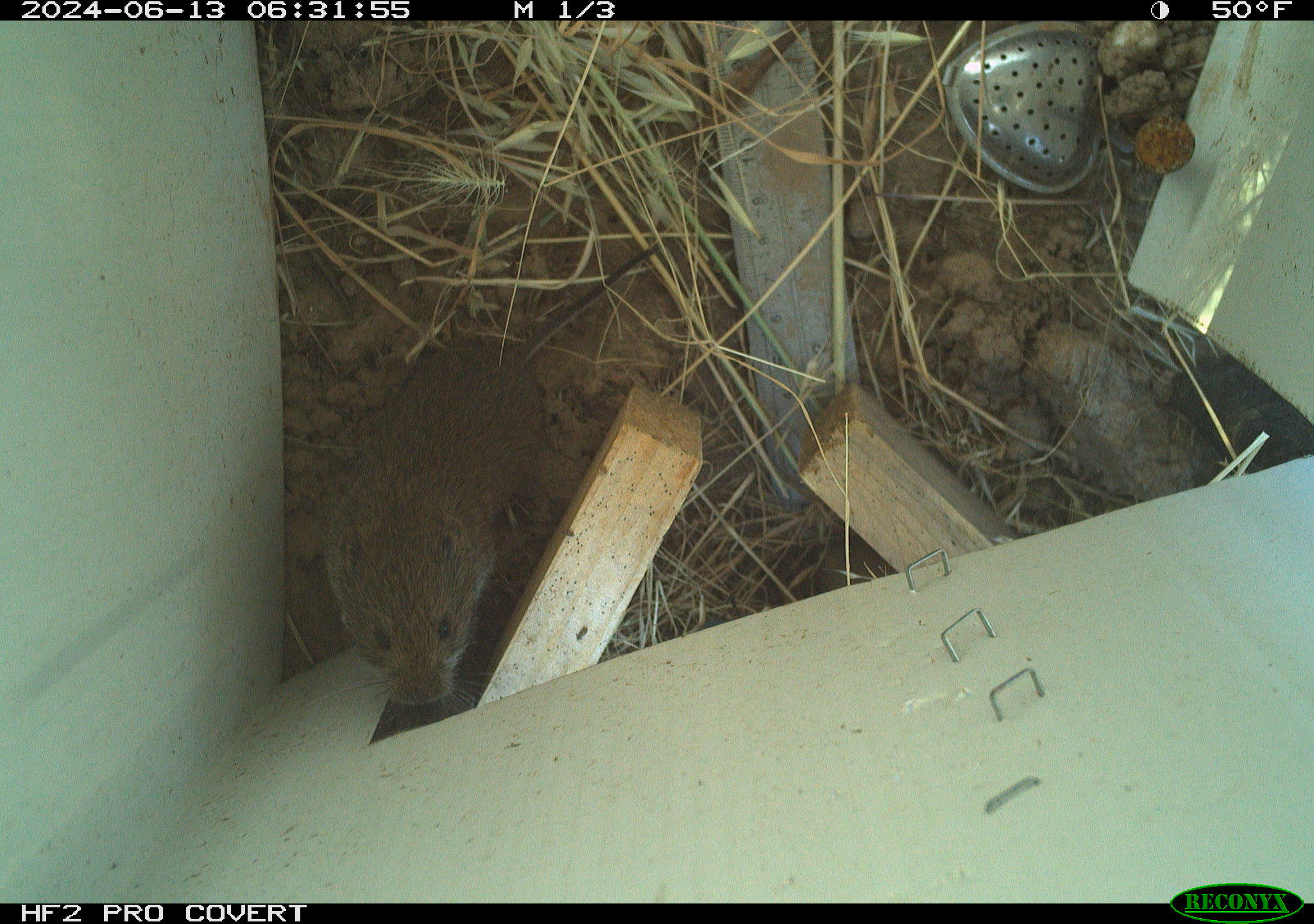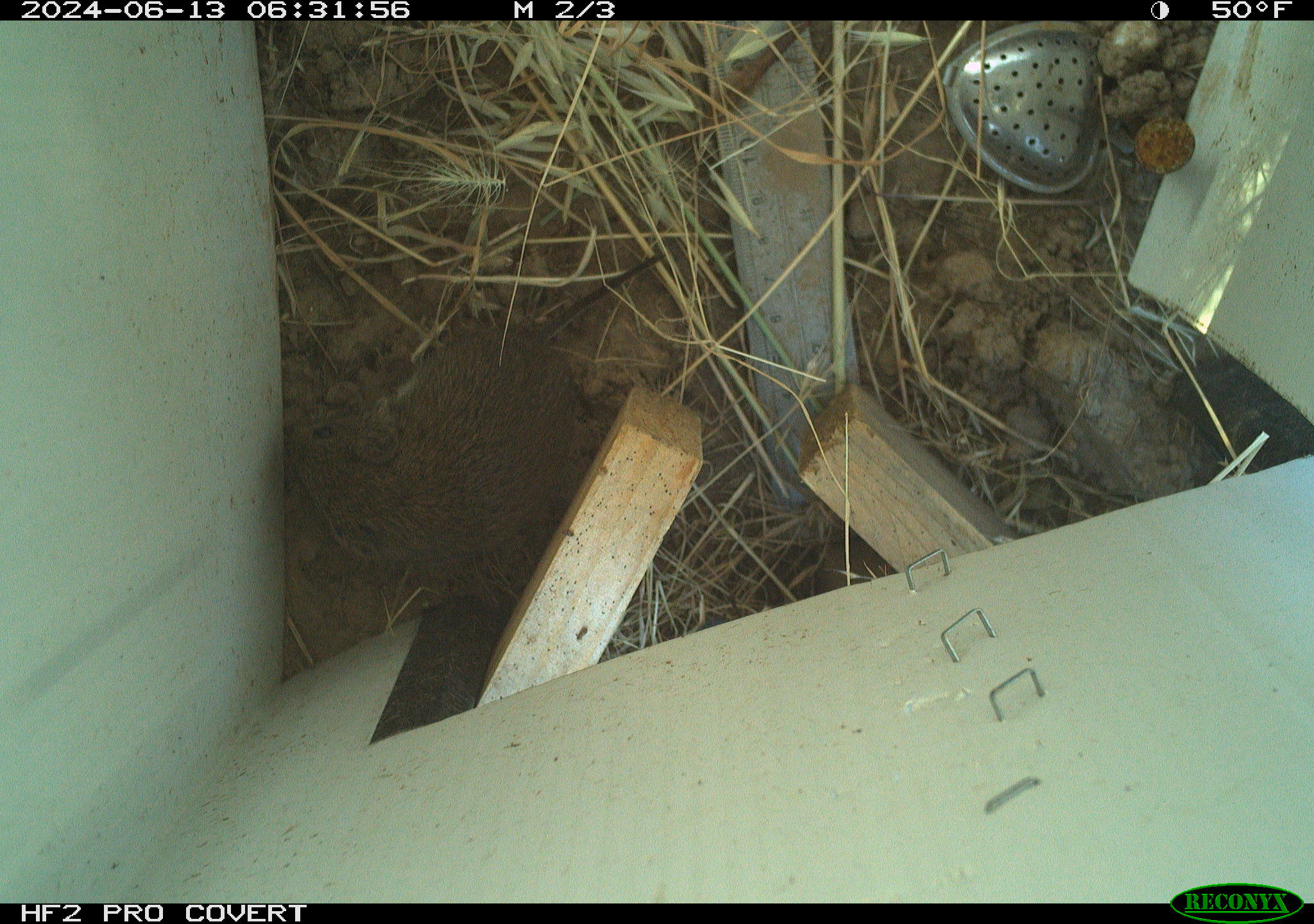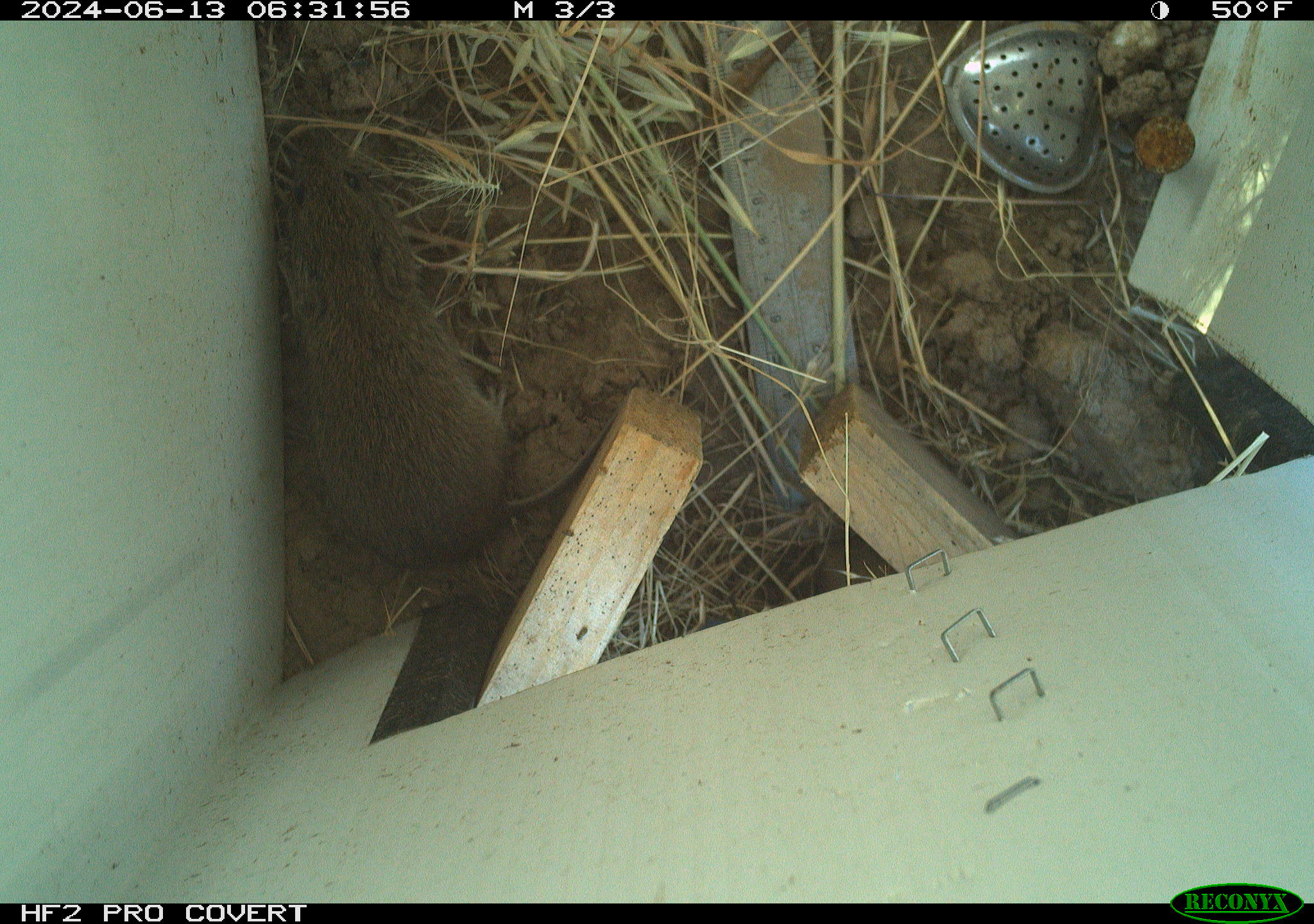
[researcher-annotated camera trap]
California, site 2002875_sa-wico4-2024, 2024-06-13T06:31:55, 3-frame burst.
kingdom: Animalia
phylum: Chordata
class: Mammalia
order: Rodentia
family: Cricetidae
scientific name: Arvicolinae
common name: voles, lemmings, and muskrats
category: arvicolinae subfamily